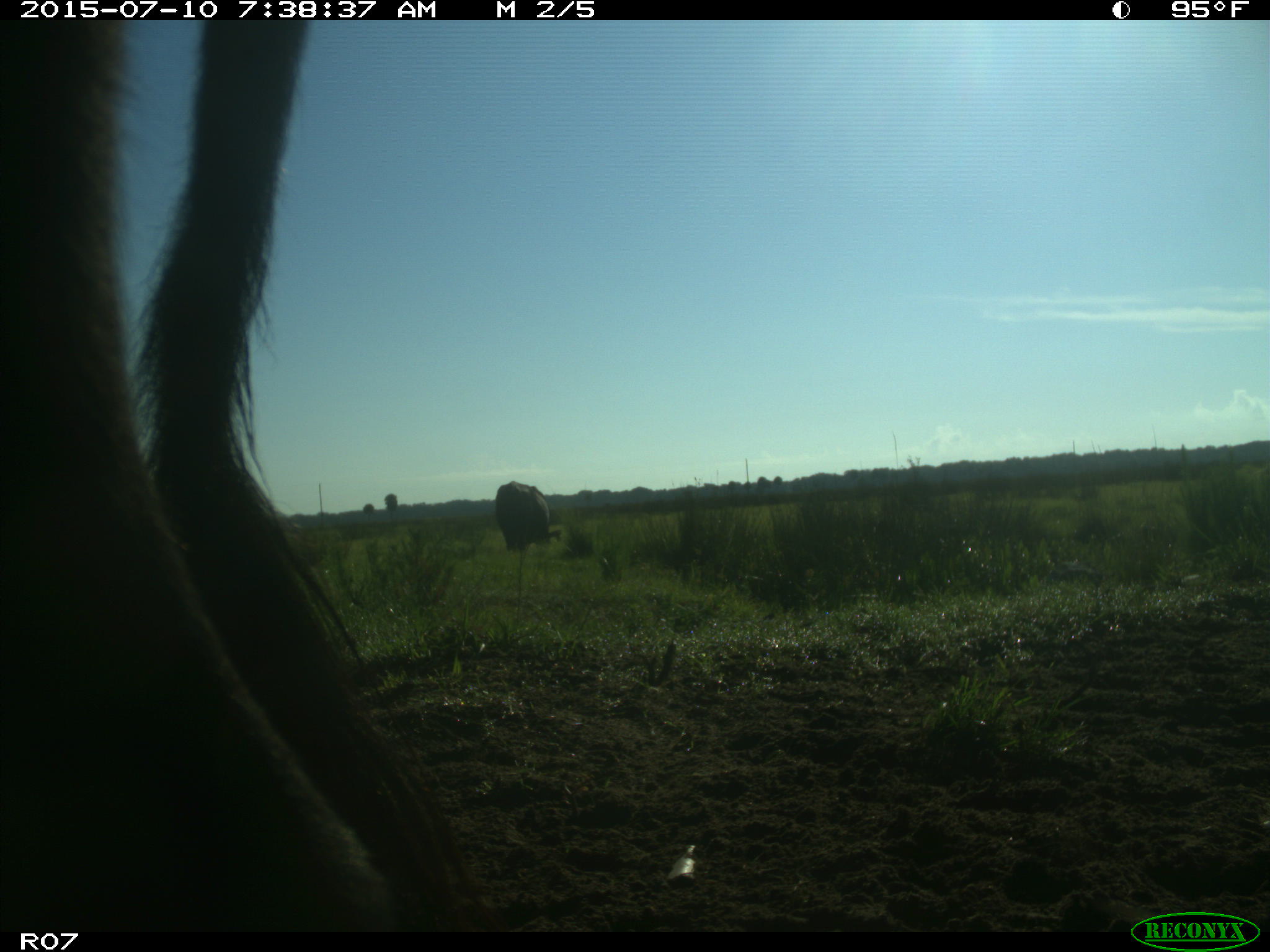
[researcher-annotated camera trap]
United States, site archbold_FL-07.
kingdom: Animalia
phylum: Chordata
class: Mammalia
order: Artiodactyla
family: Bovidae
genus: Bos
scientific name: Bos taurus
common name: domestic cow